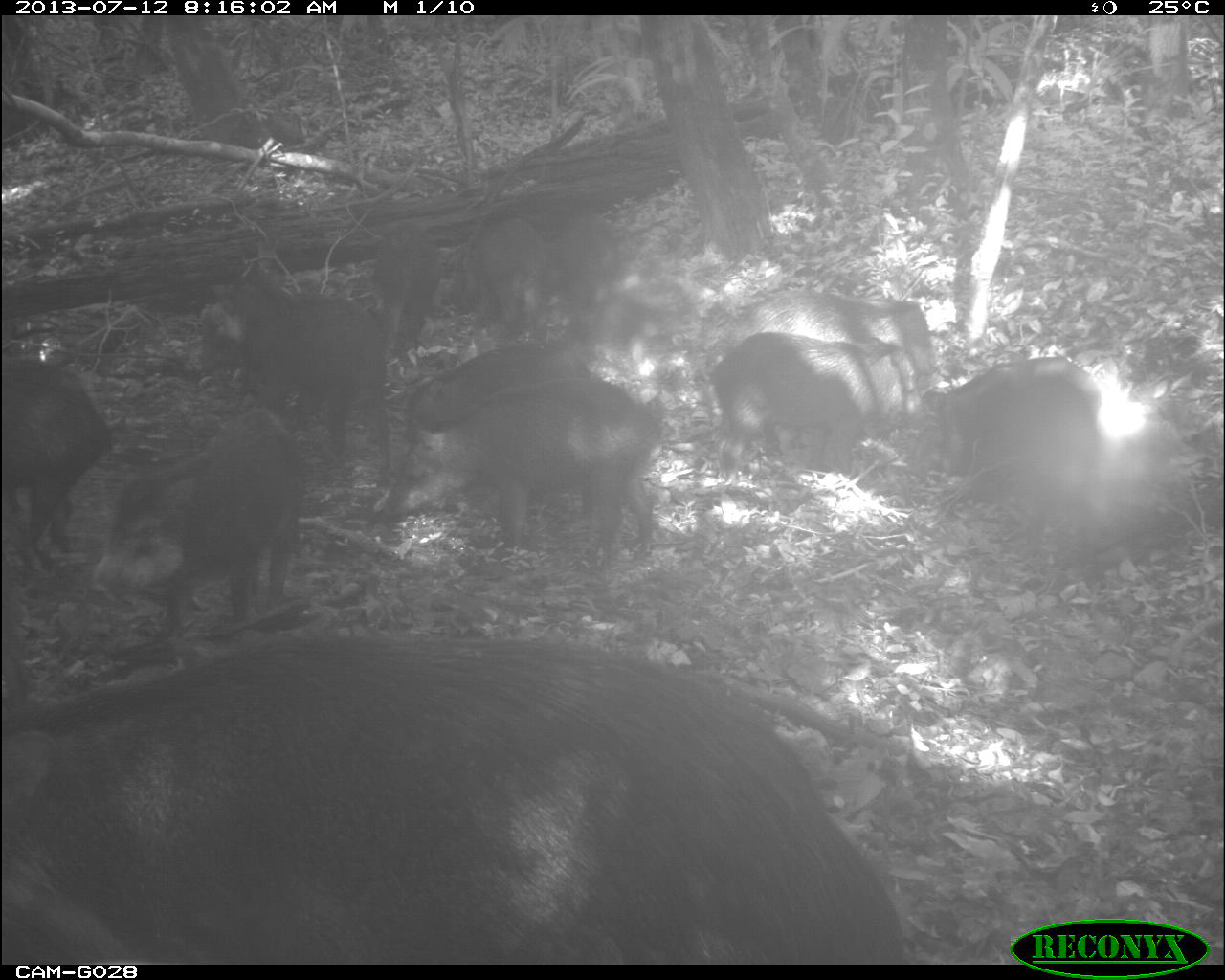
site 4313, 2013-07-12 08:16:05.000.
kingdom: Animalia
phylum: Chordata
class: Mammalia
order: Artiodactyla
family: Tayassuidae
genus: Tayassu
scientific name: Tayassu pecari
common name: white-lipped peccary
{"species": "Tayassu pecari (white-lipped peccary)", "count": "20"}